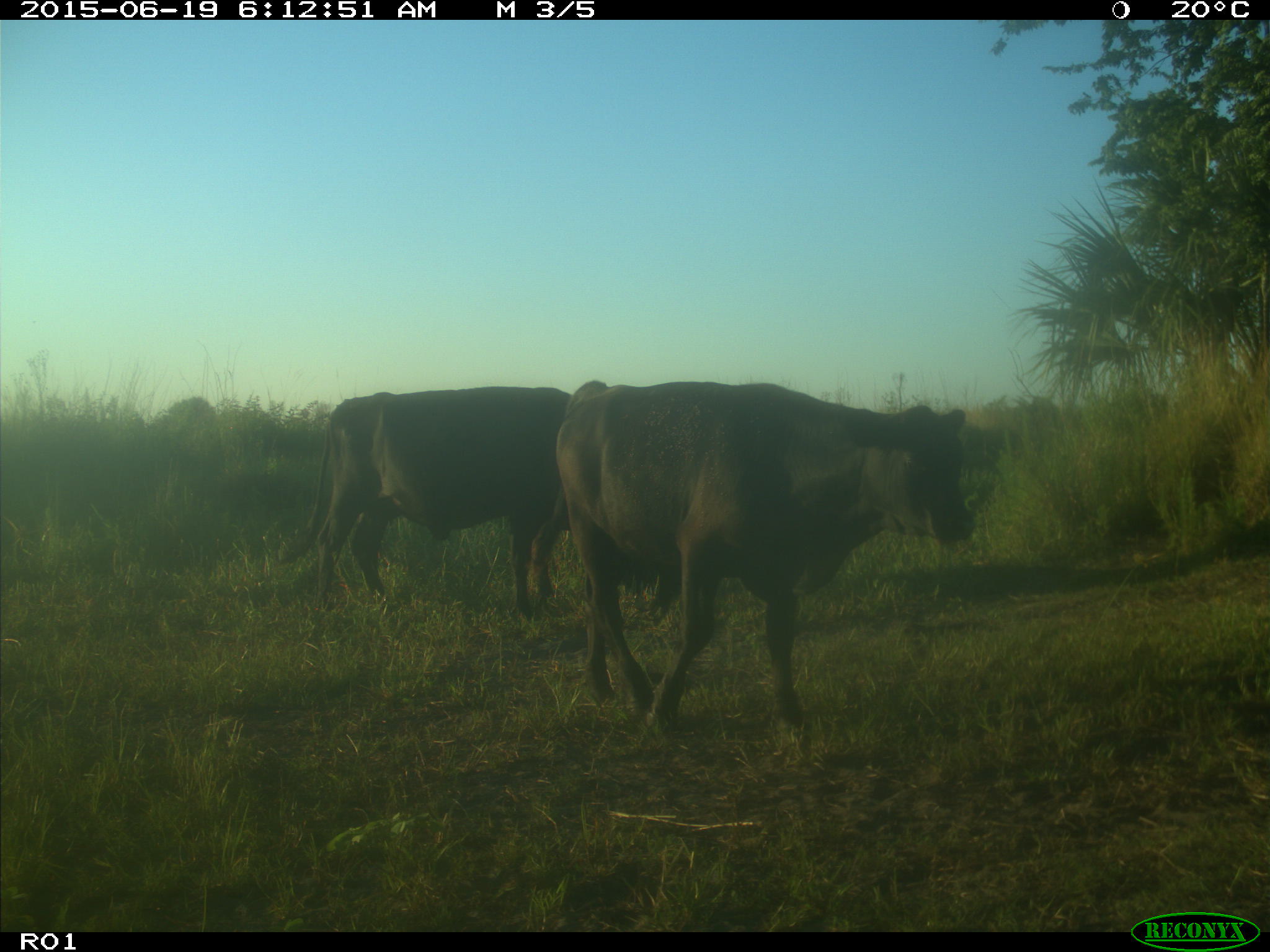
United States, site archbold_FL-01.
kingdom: Animalia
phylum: Chordata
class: Mammalia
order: Artiodactyla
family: Bovidae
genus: Bos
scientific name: Bos taurus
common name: domestic cow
Bos taurus (domestic cow).